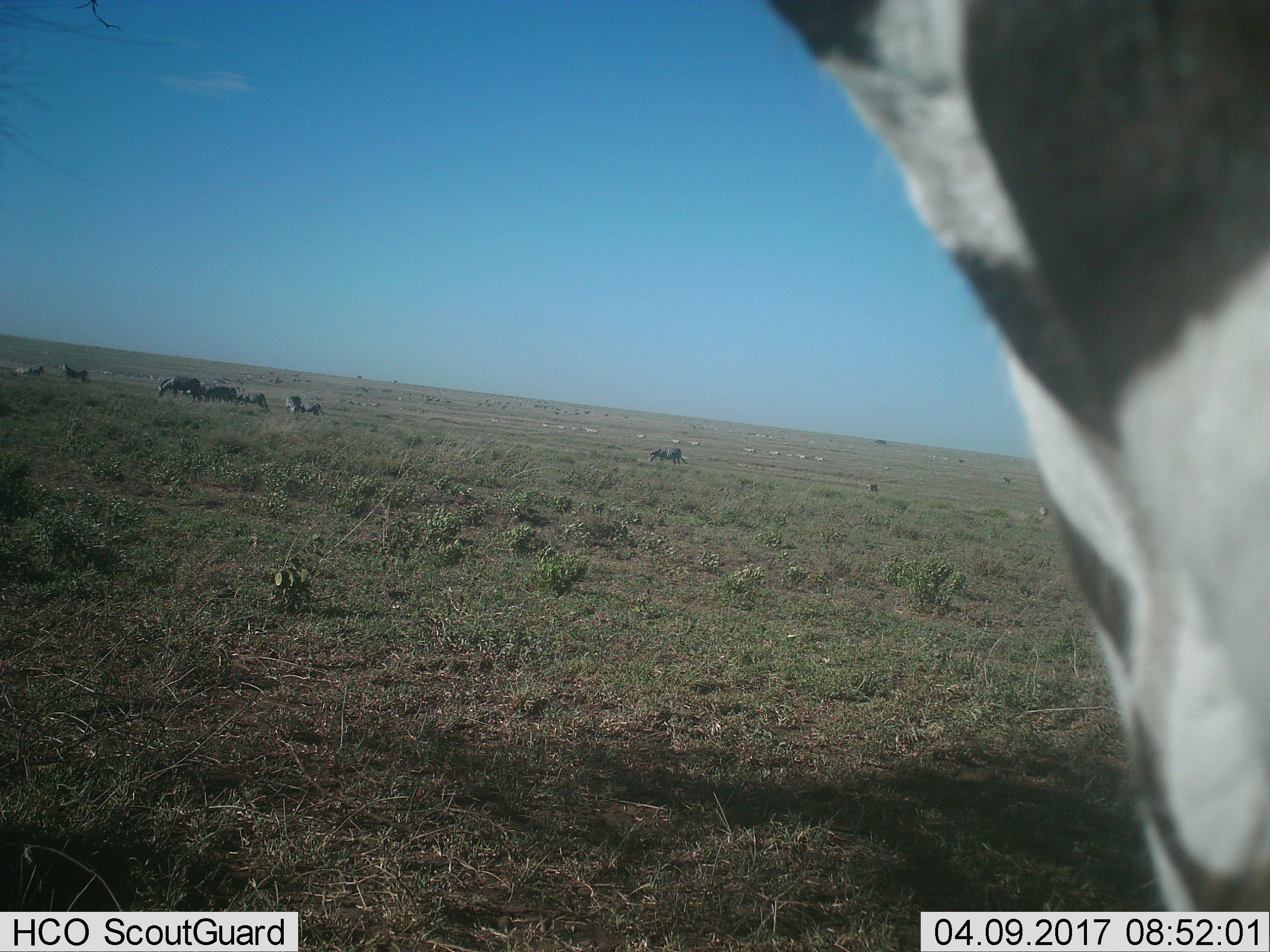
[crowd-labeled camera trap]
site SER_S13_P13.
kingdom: Animalia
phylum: Chordata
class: Mammalia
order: Perissodactyla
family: Equidae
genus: Equus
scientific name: Equus quagga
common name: plains zebra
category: zebraplains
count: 11-50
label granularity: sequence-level